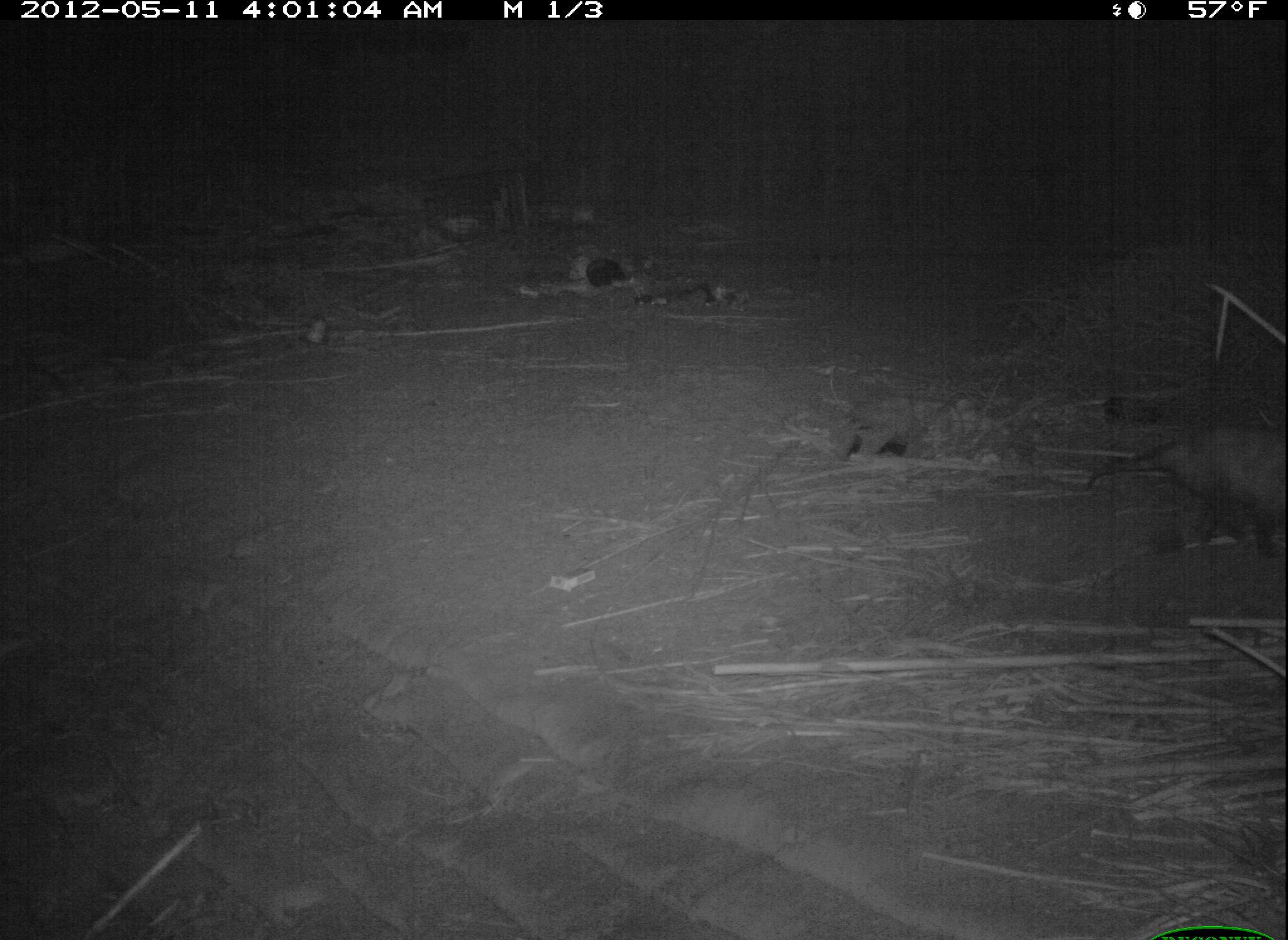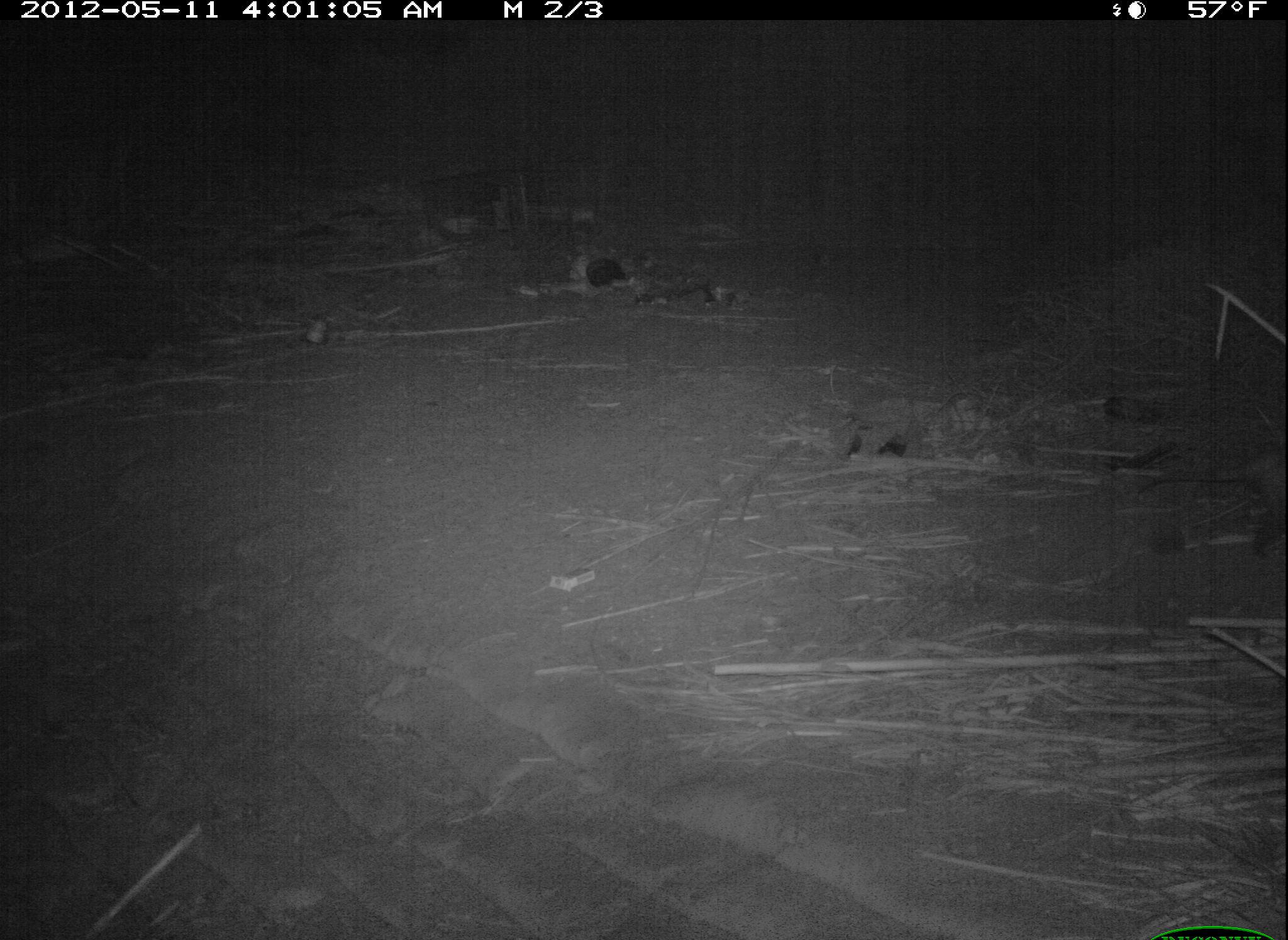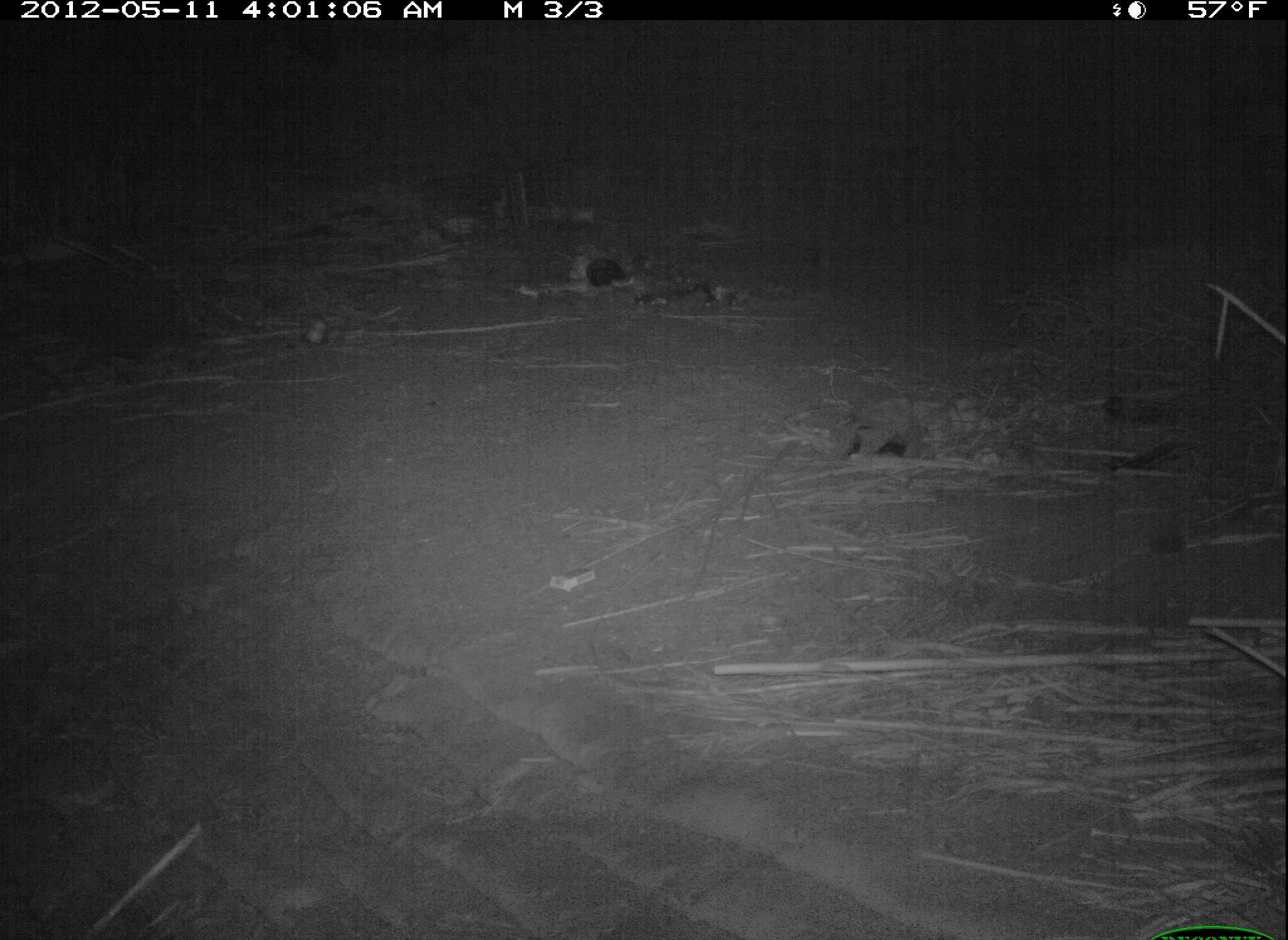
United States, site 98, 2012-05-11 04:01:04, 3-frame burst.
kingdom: Animalia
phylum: Chordata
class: Mammalia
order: Didelphimorphia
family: Didelphidae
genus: Didelphis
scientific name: Didelphis virginiana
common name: virginia opossum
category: opossum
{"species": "opossum (virginia opossum) (Didelphis virginiana)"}